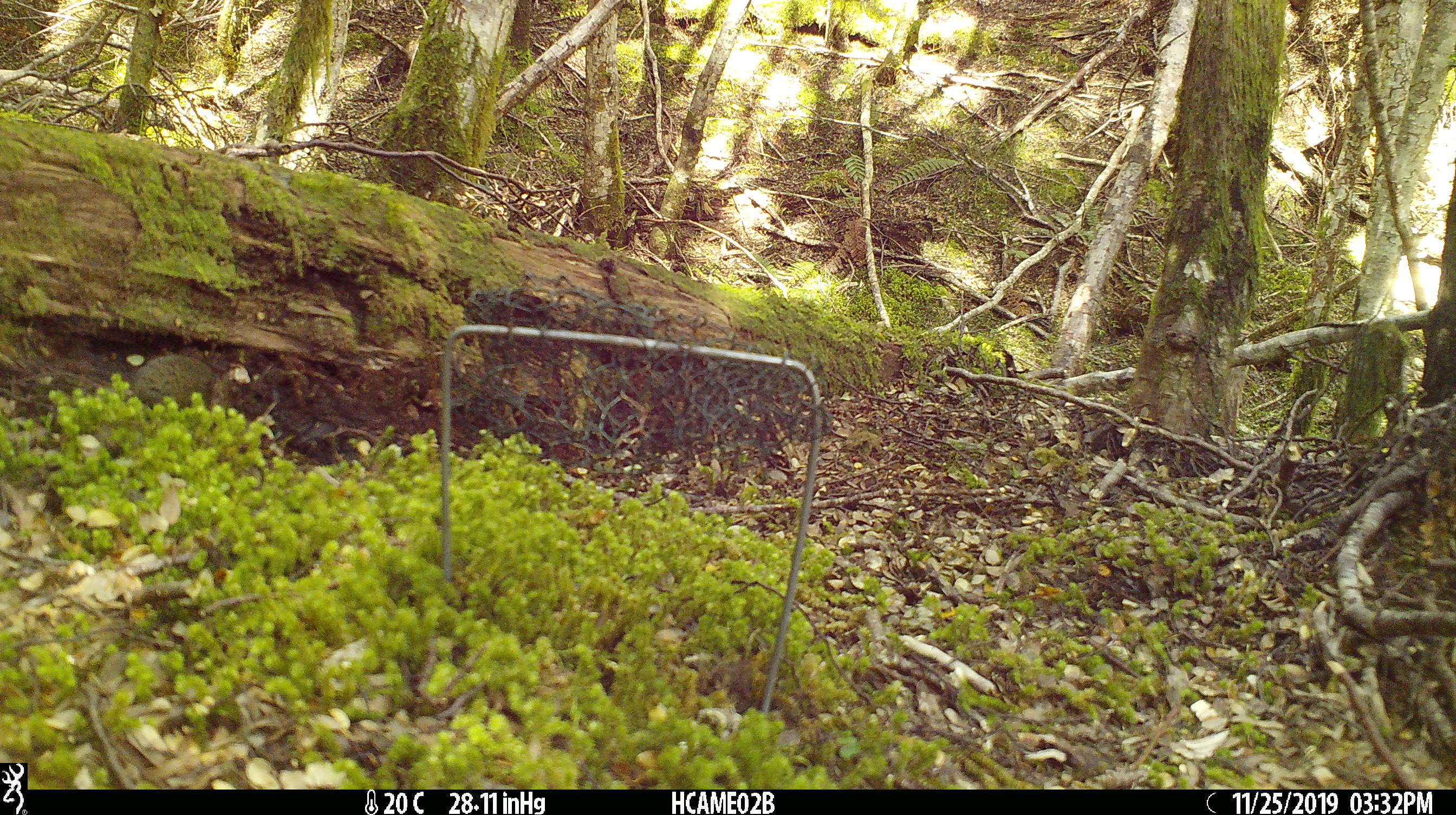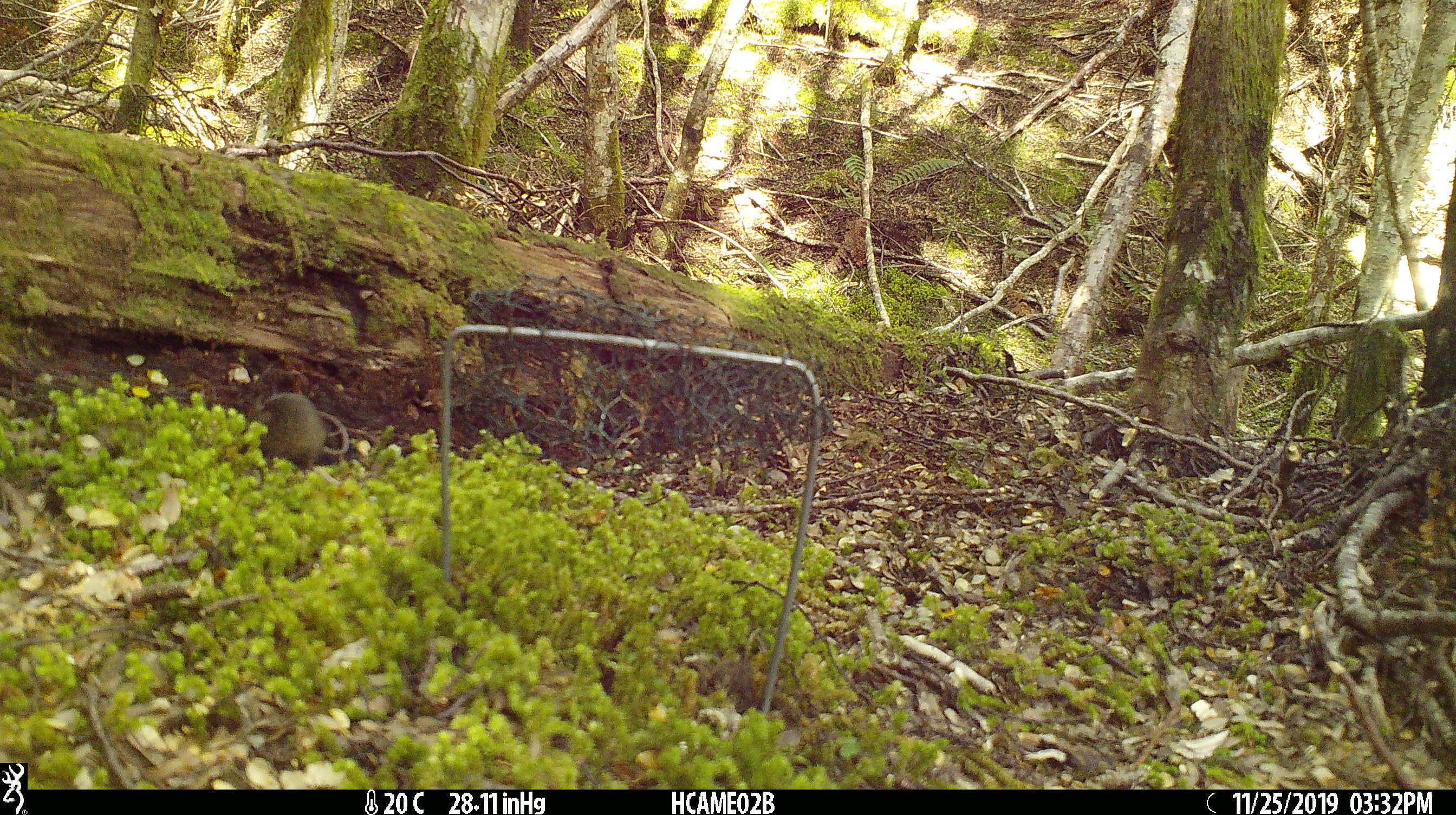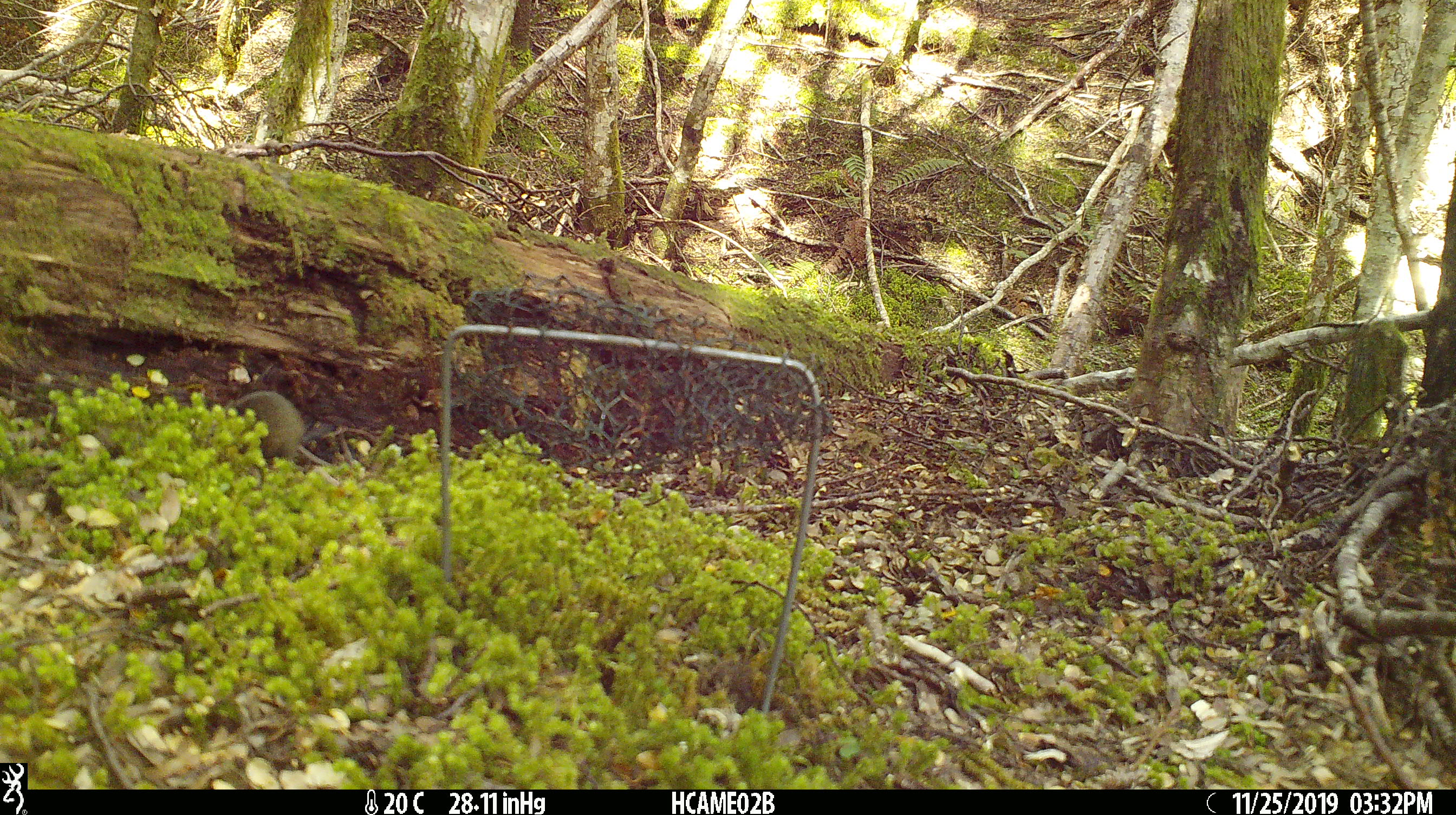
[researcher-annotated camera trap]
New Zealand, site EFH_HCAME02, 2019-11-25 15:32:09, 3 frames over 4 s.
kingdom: Animalia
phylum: Chordata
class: Mammalia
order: Rodentia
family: Muridae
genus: Mus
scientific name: Mus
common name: mouse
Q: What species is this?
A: Mouse (Mus).